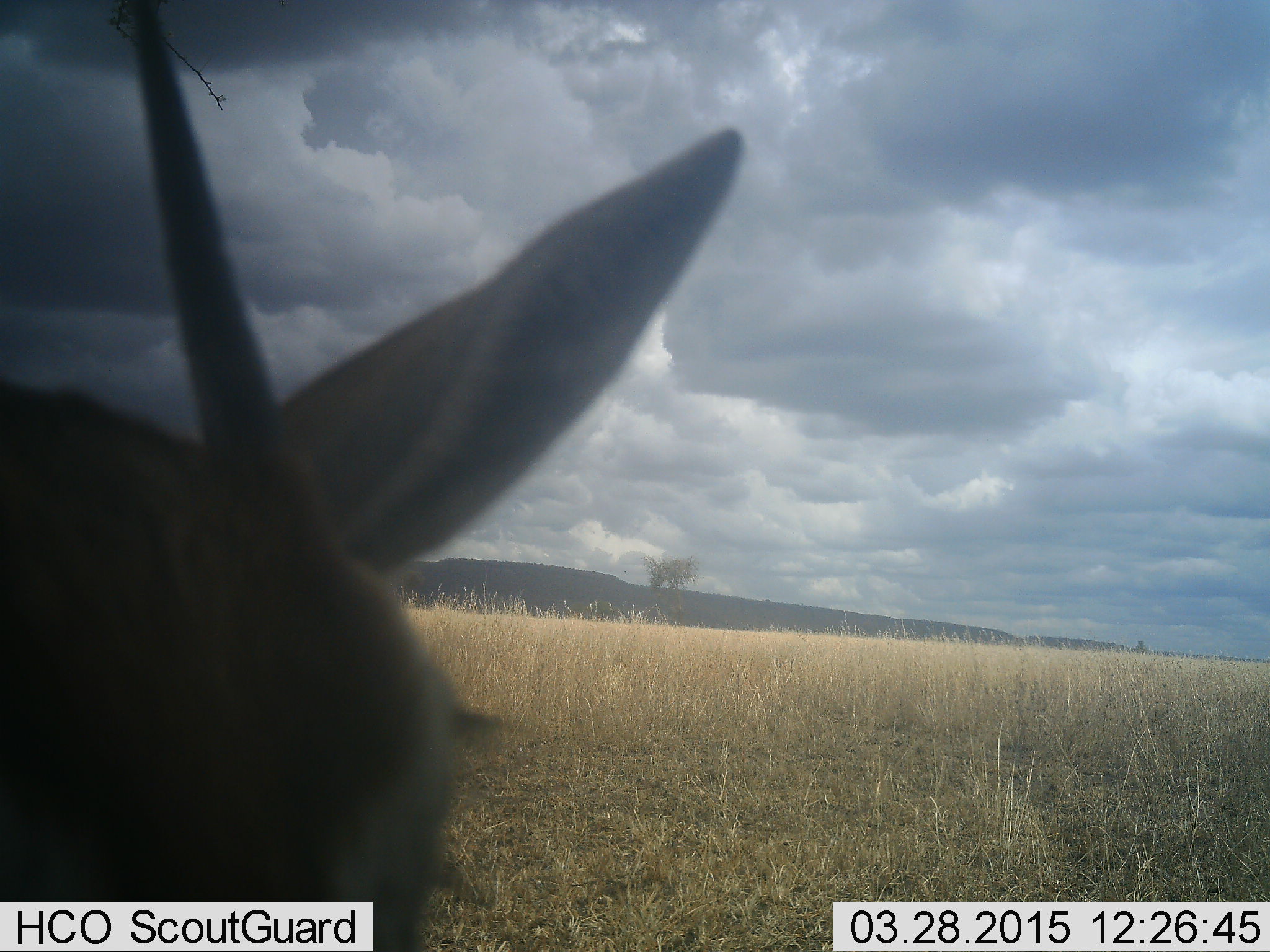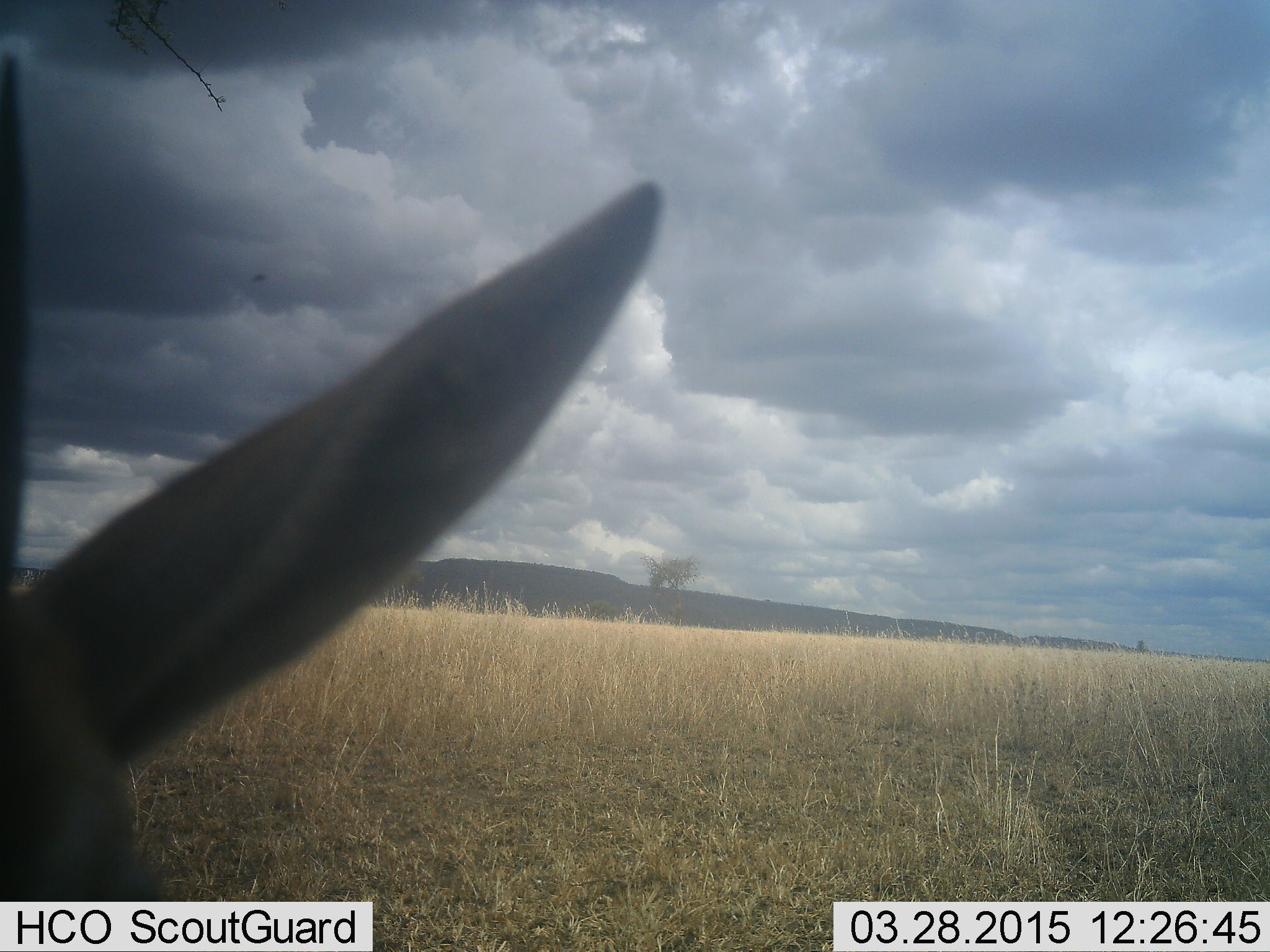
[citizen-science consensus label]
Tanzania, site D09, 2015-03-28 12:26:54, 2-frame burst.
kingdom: Animalia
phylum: Chordata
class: Mammalia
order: Artiodactyla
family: Bovidae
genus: Eudorcas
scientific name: Eudorcas thomsonii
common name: thomson's gazelle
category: gazellethomsons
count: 1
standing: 89%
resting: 0%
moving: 22%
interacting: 22%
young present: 0%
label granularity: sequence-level